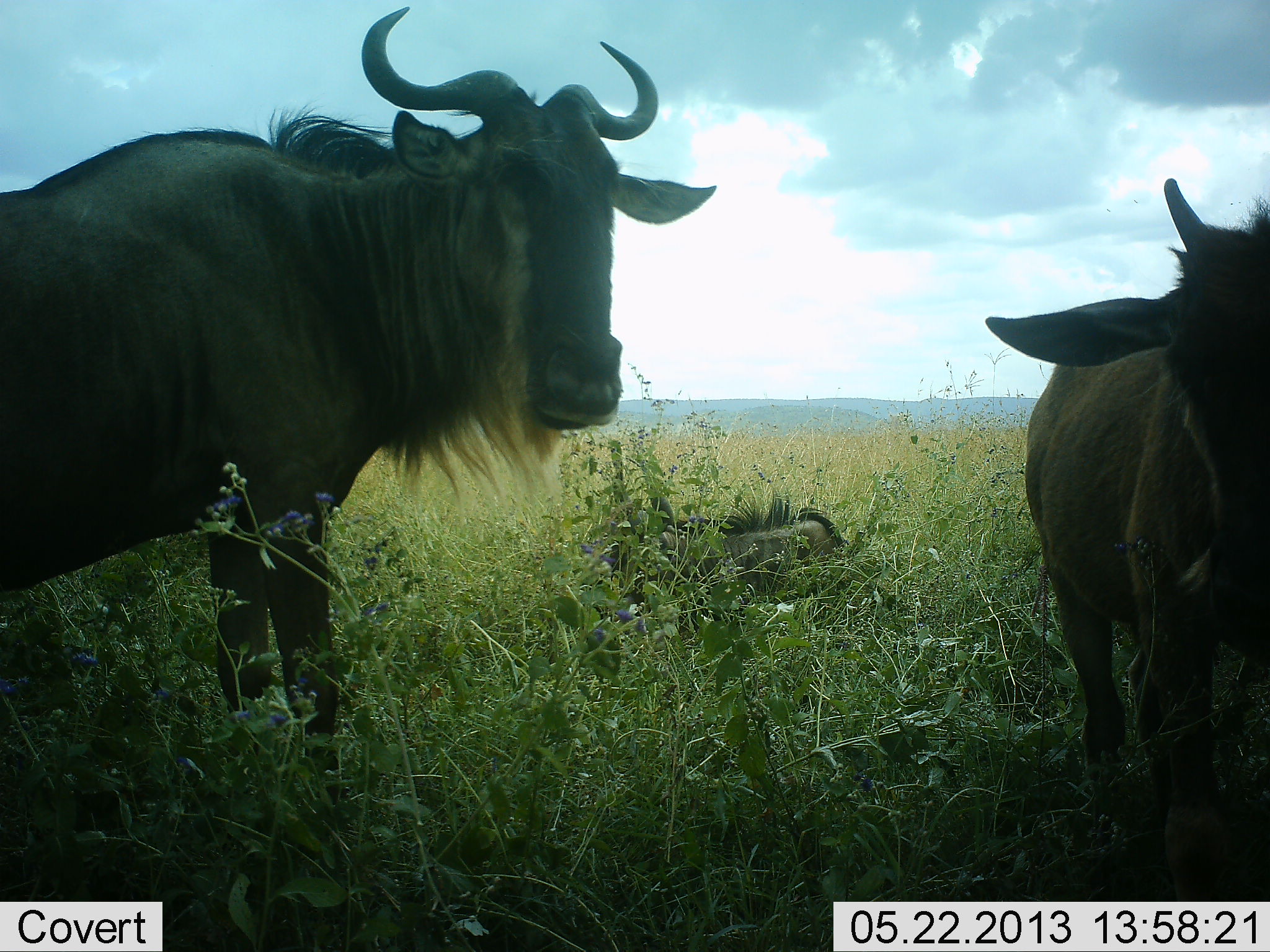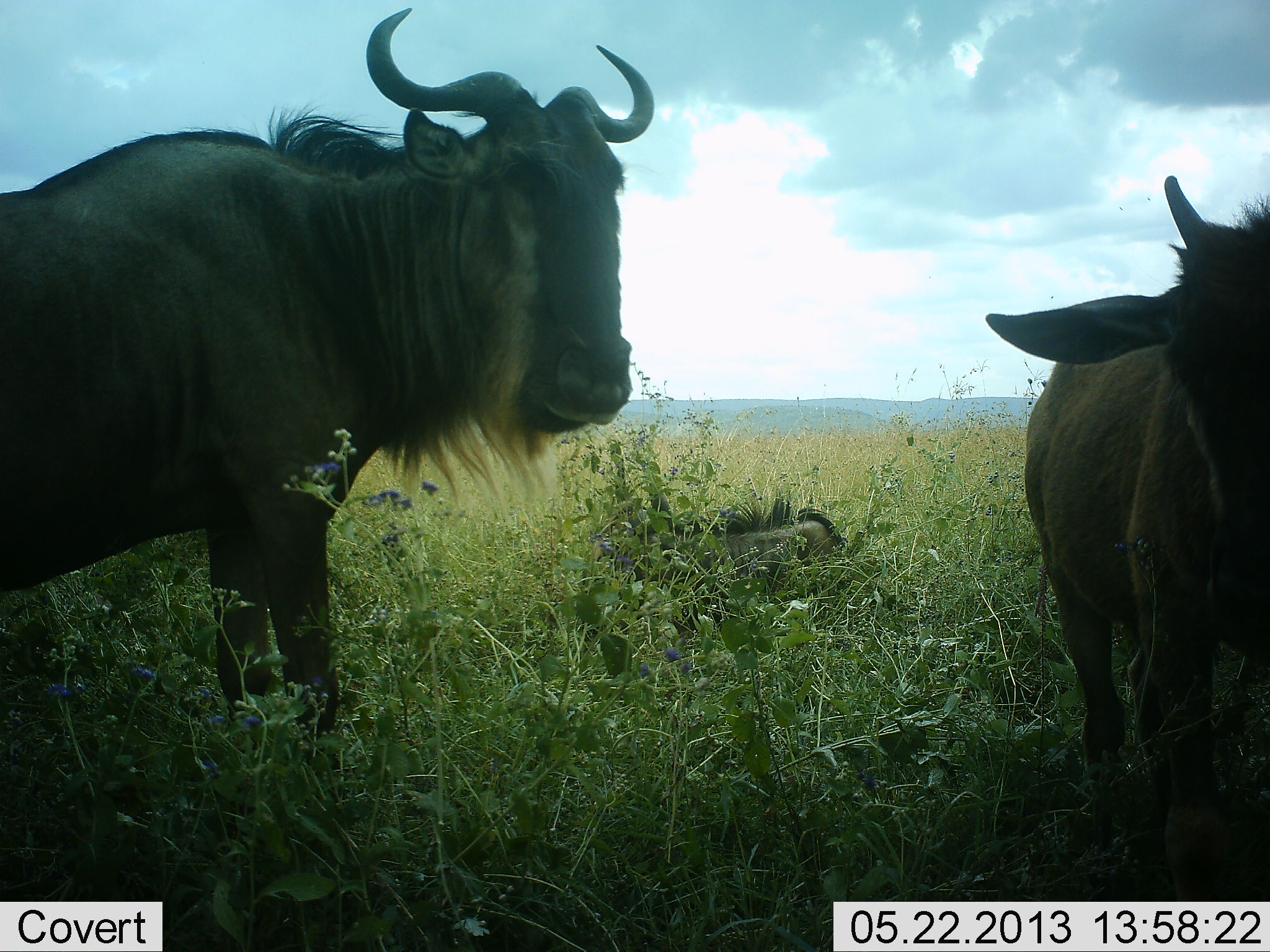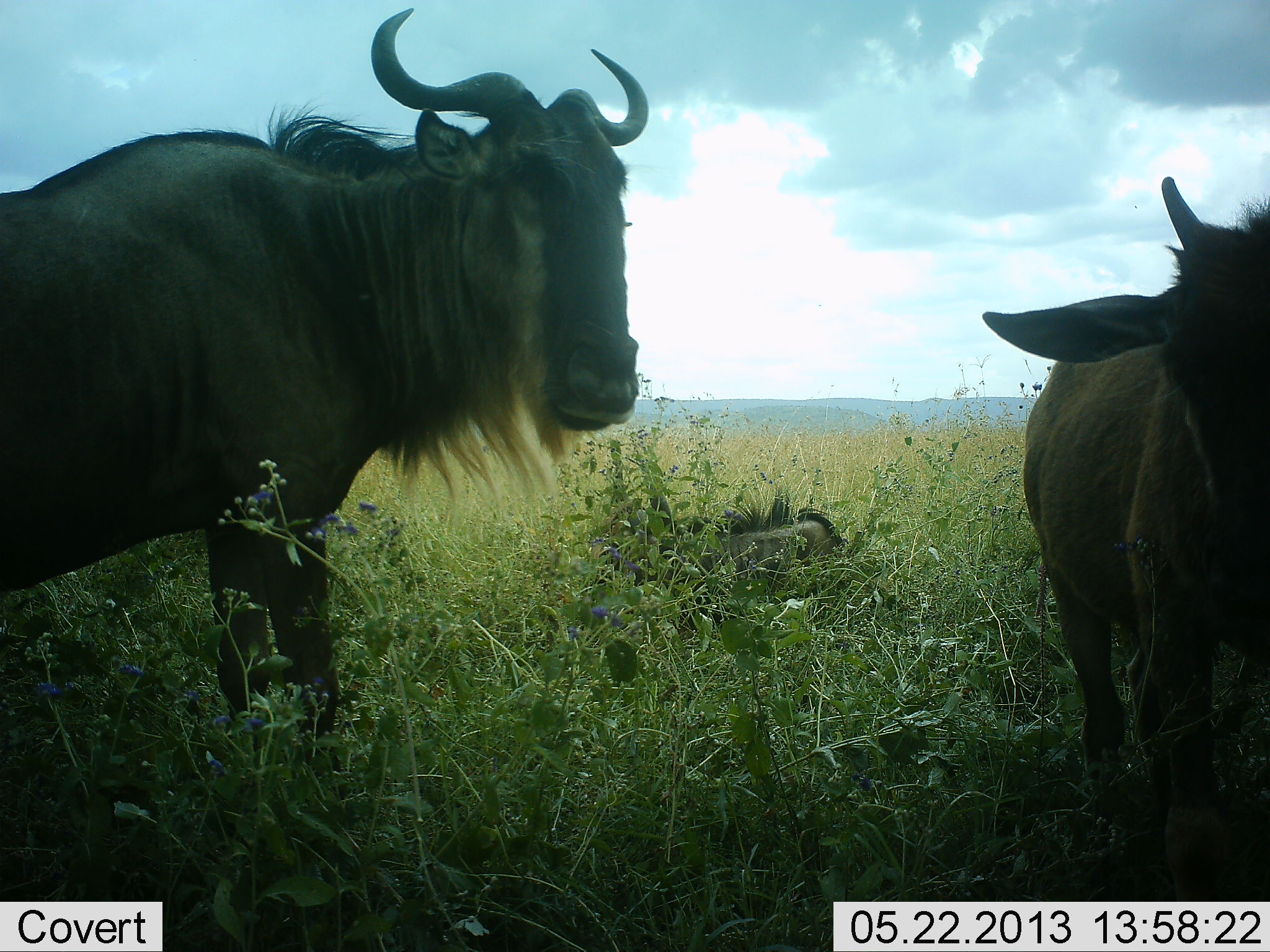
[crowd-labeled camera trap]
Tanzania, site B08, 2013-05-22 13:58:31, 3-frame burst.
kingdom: Animalia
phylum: Chordata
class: Mammalia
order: Artiodactyla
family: Bovidae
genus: Connochaetes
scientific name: Connochaetes taurinus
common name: blue wildebeest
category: wildebeest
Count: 3.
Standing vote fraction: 90%.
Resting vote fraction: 100%.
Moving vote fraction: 0%.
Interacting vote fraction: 0%.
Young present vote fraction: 40%.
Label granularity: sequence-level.